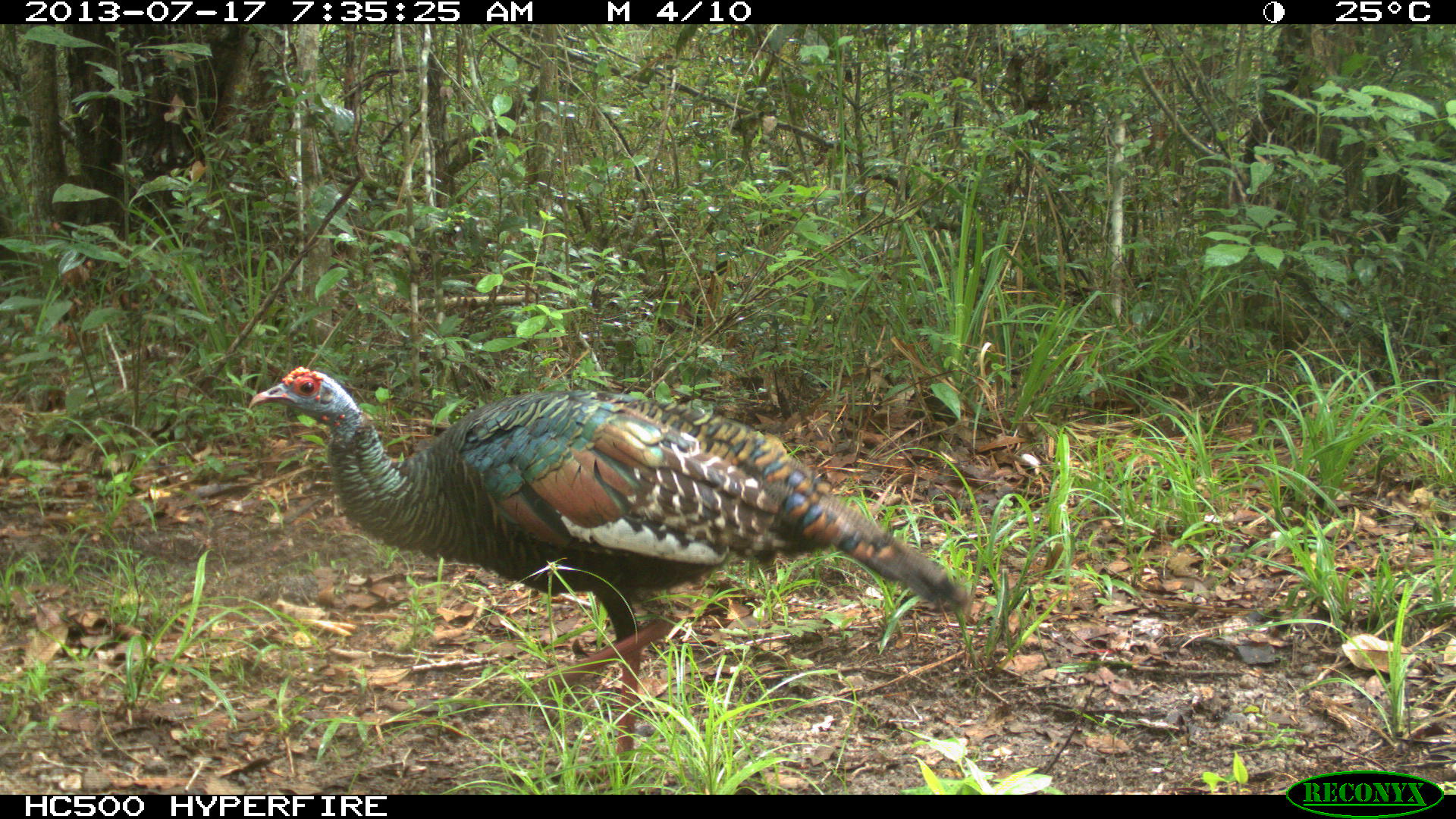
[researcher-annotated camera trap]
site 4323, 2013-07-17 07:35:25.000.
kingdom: Animalia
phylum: Chordata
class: Aves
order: Galliformes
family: Phasianidae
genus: Meleagris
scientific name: Meleagris ocellata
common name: ocellated turkey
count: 1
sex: female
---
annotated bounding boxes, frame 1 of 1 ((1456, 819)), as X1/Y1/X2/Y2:
meleagris ocellata: 246/365/968/791